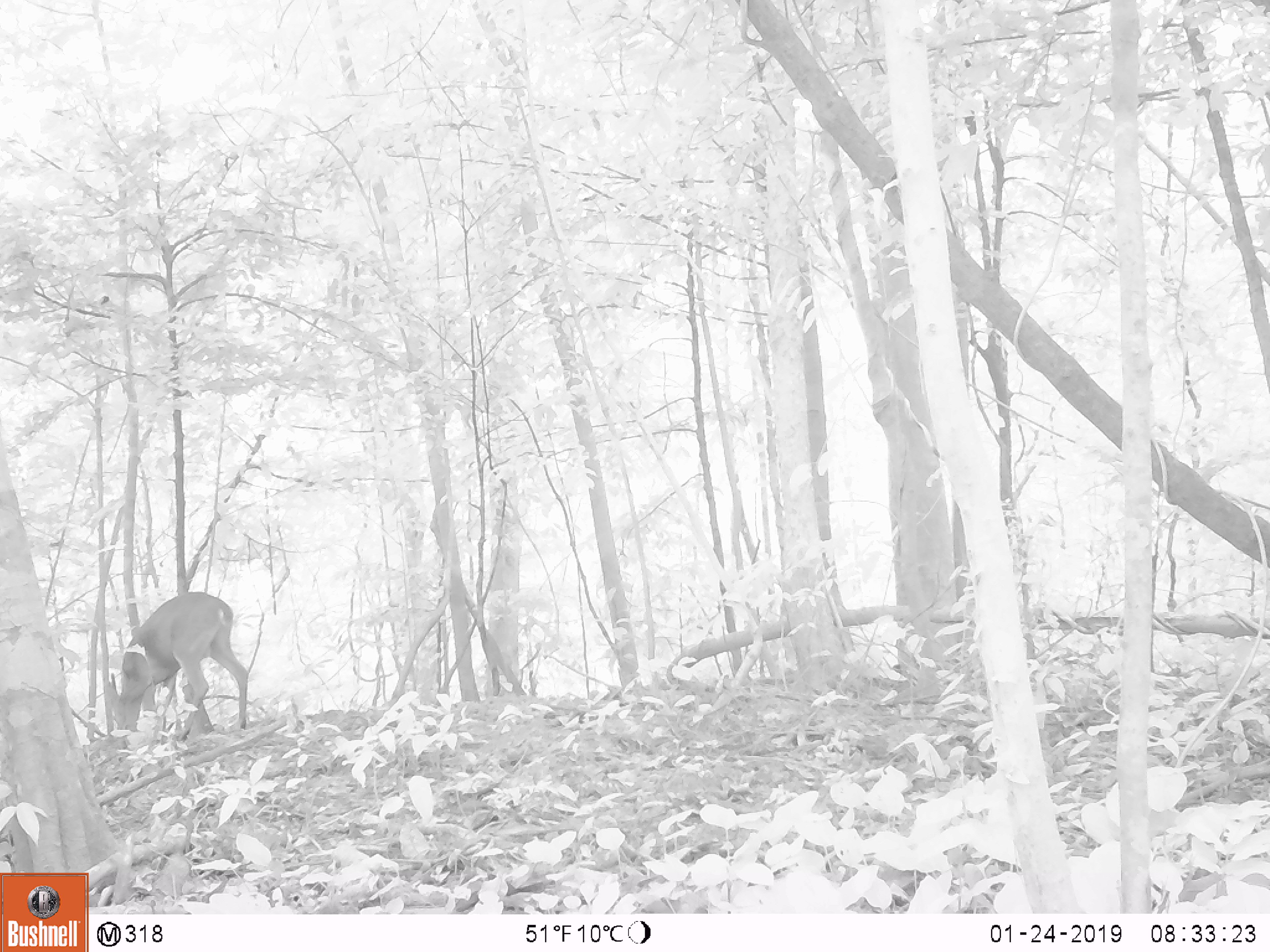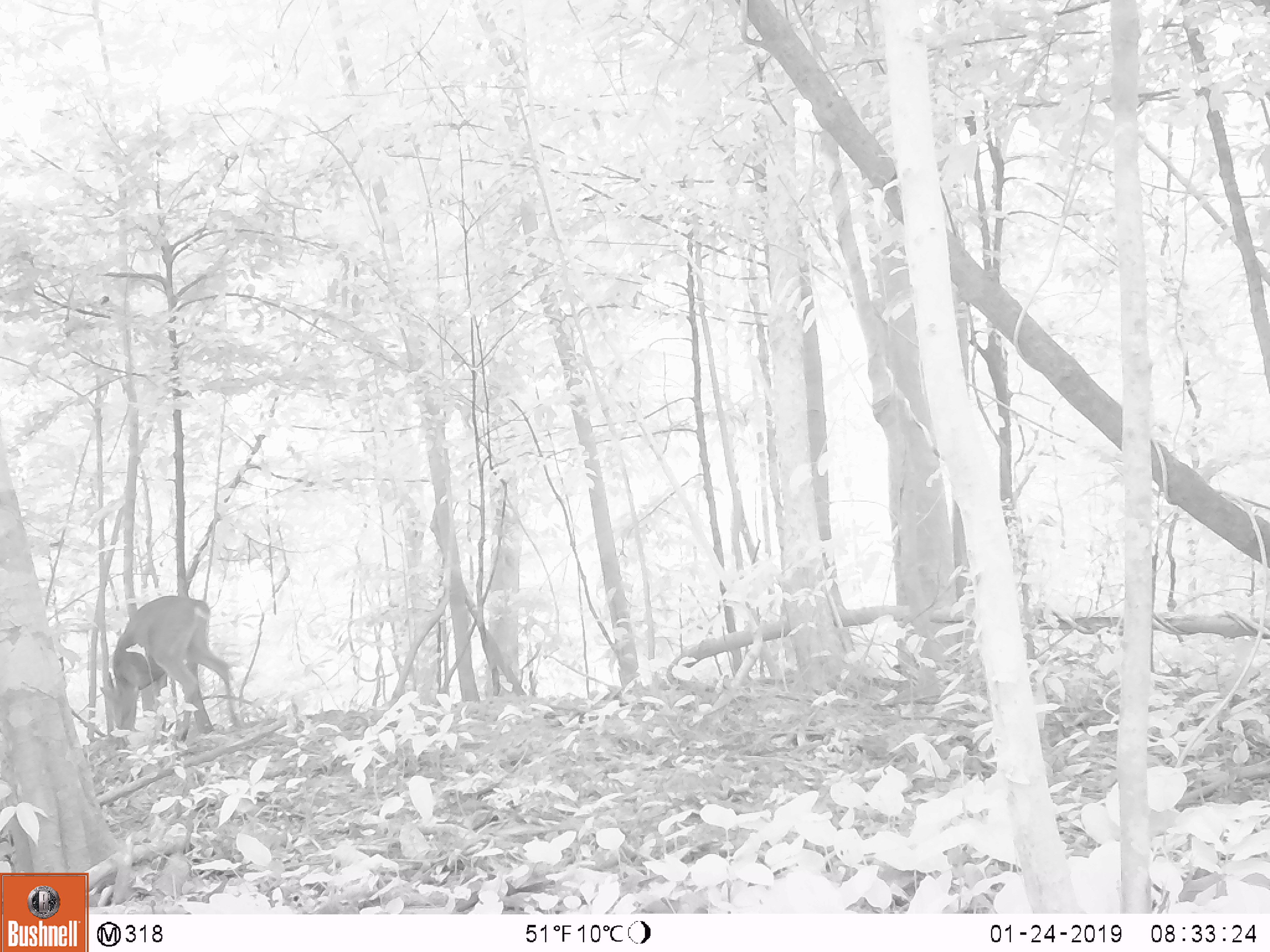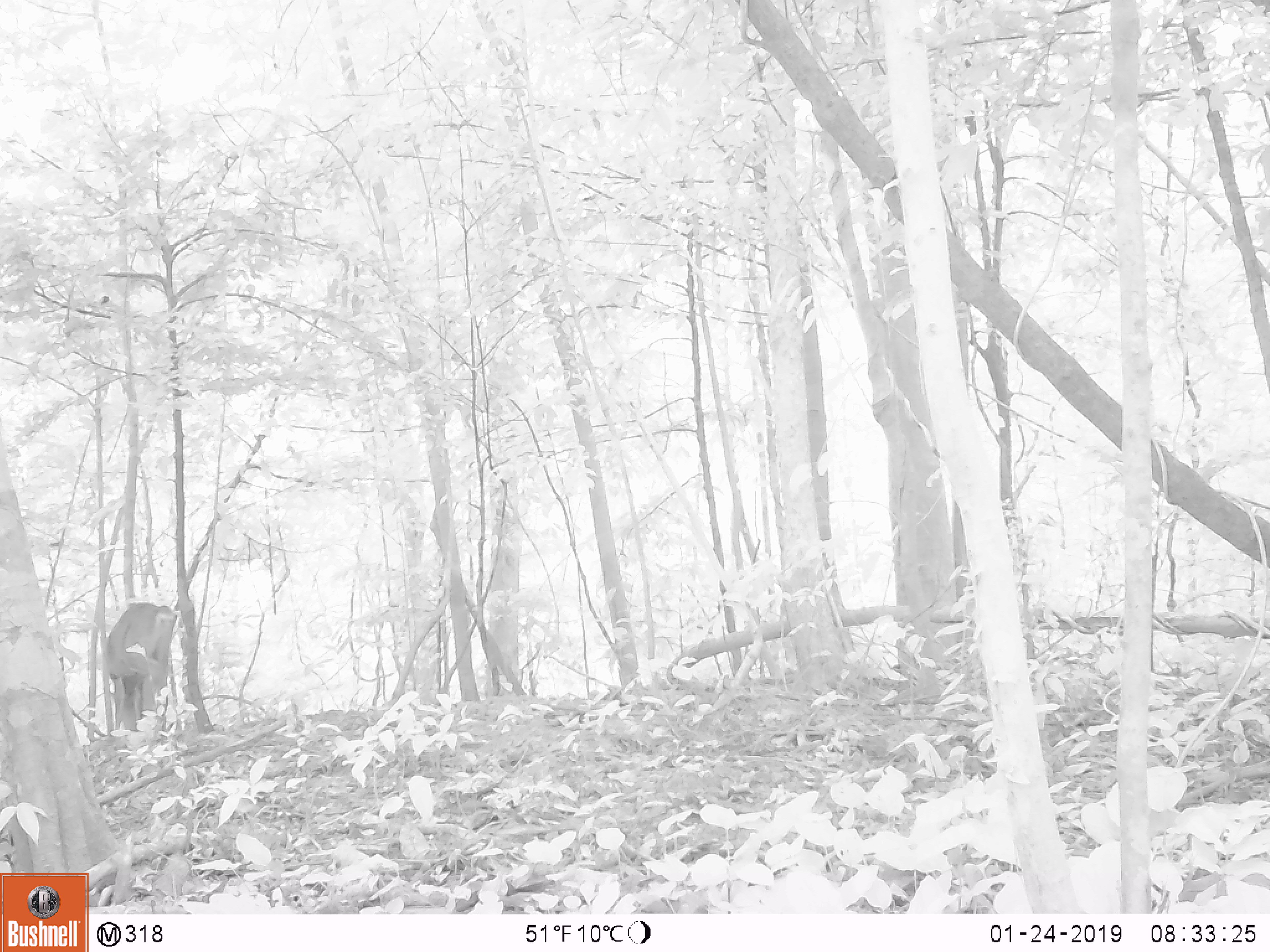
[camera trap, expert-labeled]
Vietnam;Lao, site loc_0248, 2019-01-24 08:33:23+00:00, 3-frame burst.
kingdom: Animalia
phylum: Chordata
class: Mammalia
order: Artiodactyla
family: Cervidae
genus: Muntiacus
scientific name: Muntiacus vuquangensis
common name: large-antlered muntjac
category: large antlered muntjac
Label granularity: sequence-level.